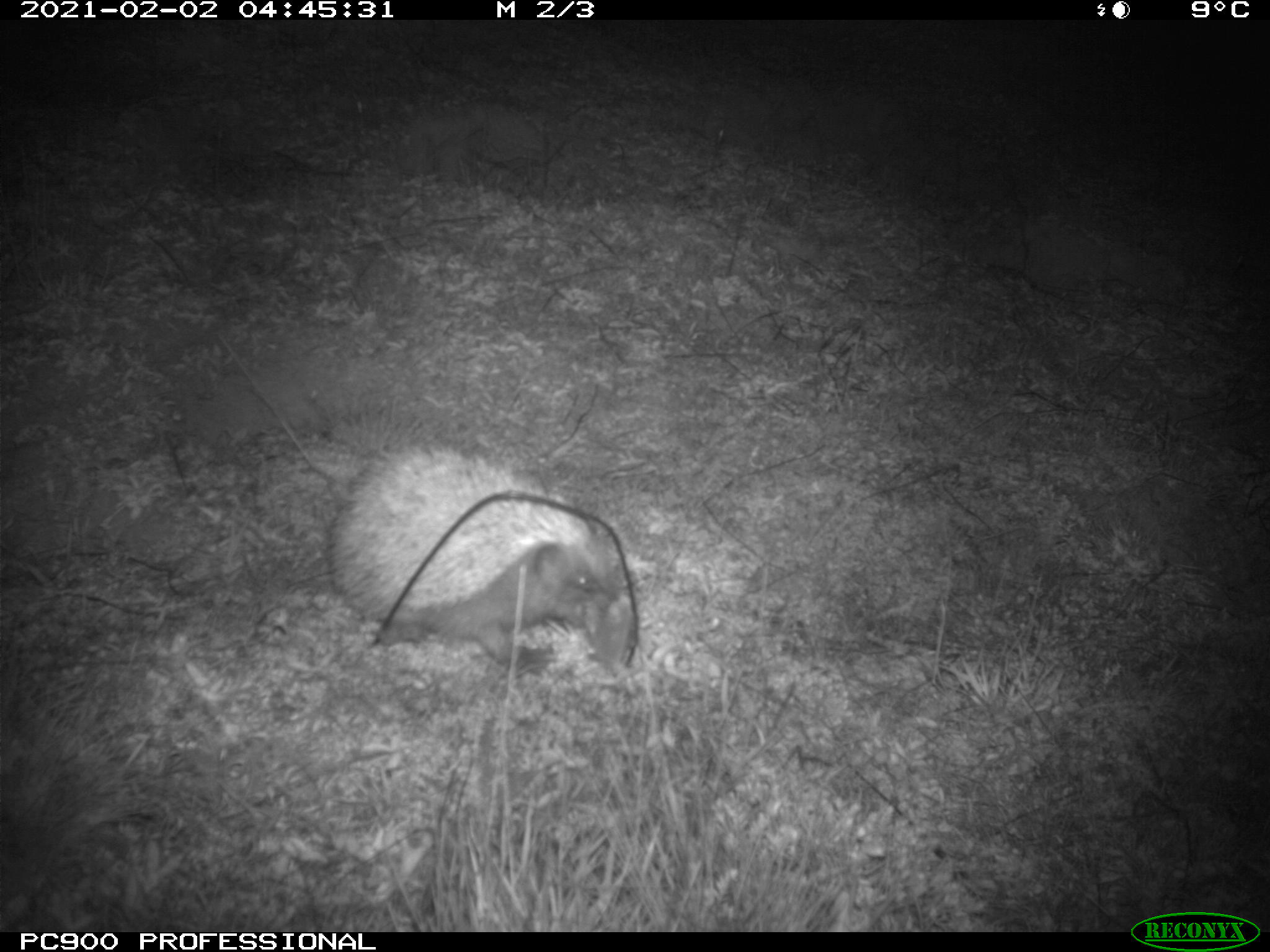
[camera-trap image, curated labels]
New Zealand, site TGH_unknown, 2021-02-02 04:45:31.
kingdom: Animalia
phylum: Chordata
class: Mammalia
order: Eulipotyphla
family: Erinaceidae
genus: Erinaceus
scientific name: Erinaceus europaeus europaeus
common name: european hedgehog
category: hedgehog